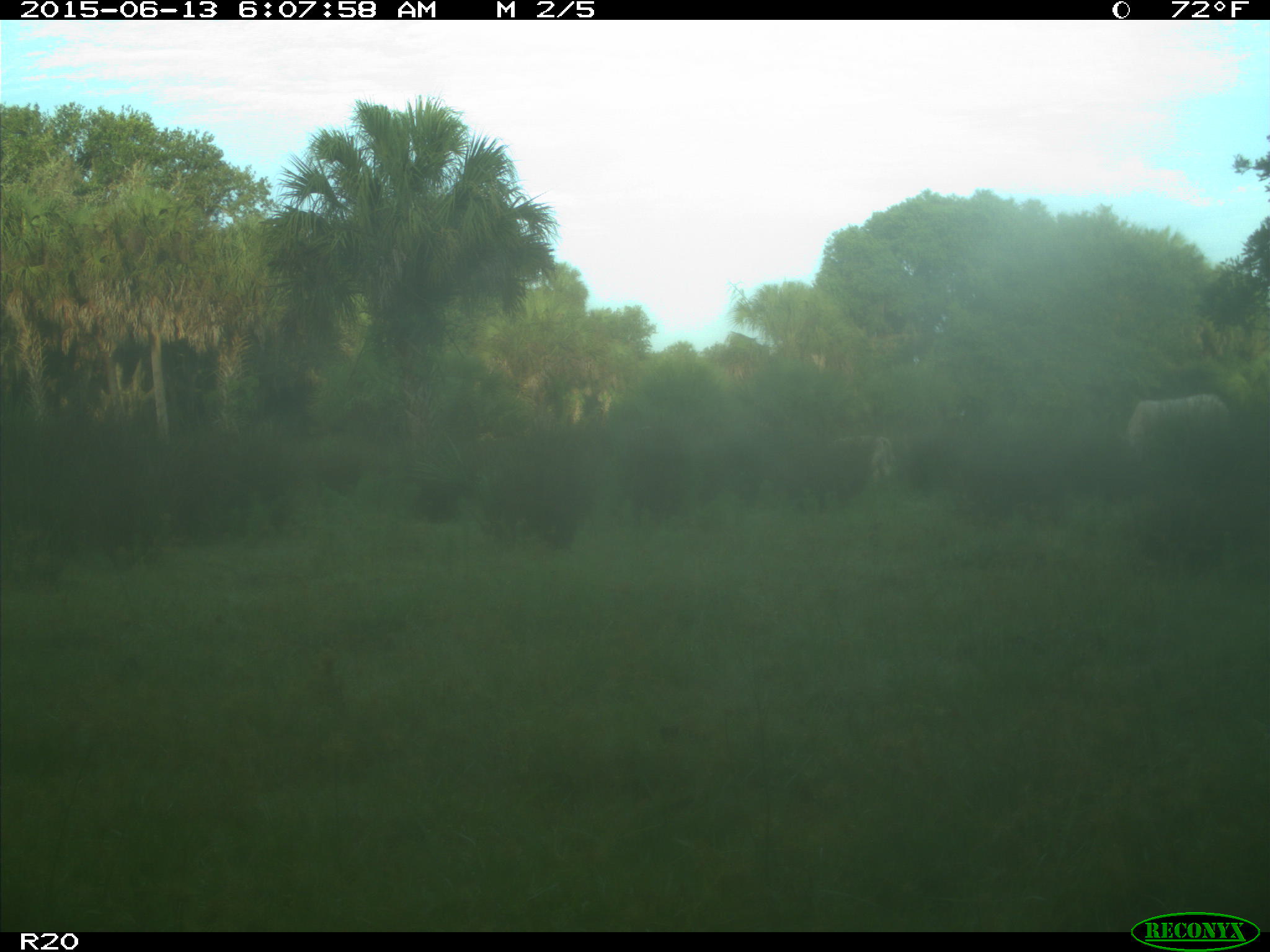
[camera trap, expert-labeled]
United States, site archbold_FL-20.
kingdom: Animalia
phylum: Chordata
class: Mammalia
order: Artiodactyla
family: Bovidae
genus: Bos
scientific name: Bos taurus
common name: domestic cow